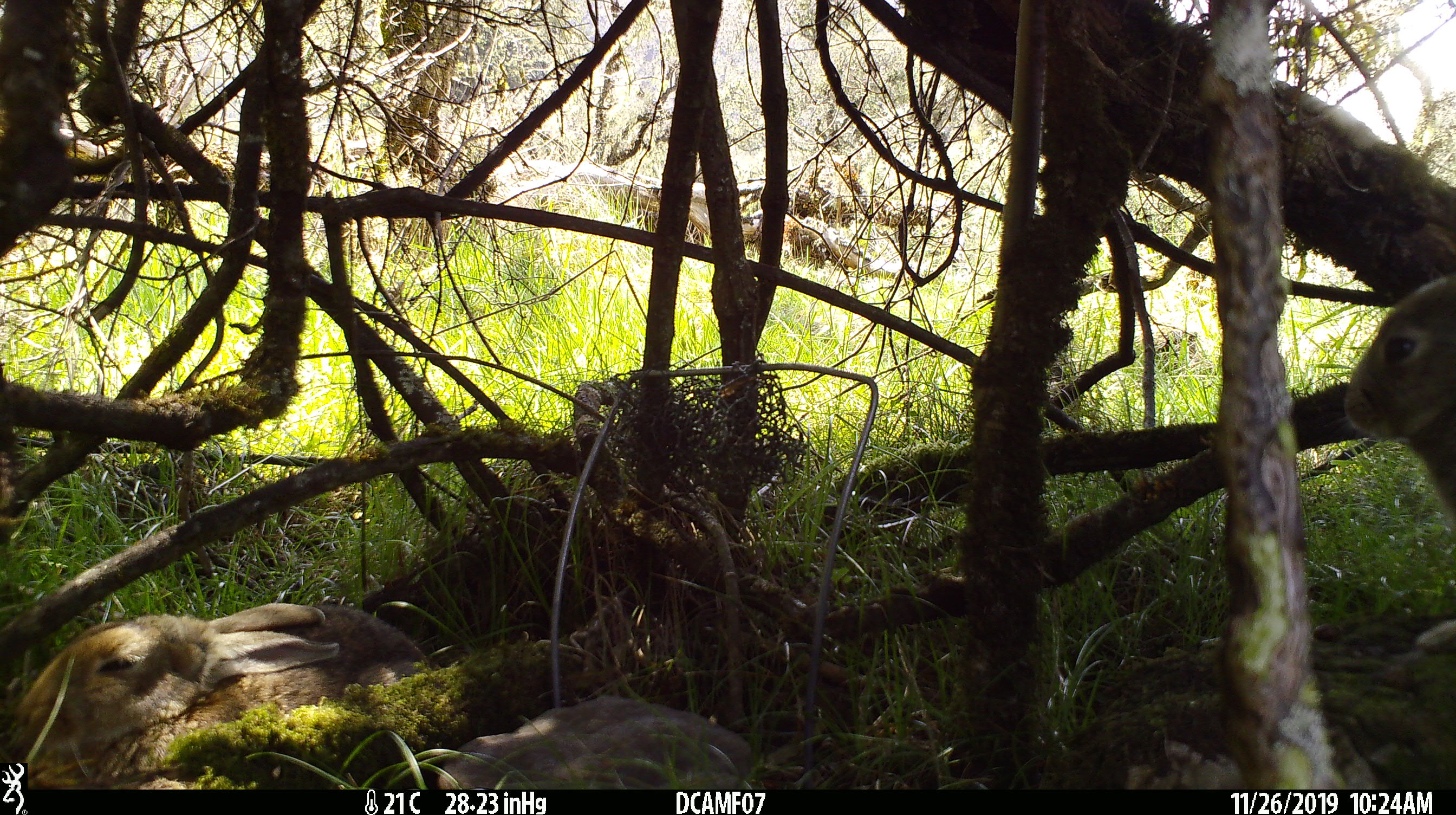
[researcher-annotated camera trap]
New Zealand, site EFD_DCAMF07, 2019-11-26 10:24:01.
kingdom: Animalia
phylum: Chordata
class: Mammalia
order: Lagomorpha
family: Leporidae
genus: Oryctolagus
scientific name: Oryctolagus cuniculus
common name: european rabbit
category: rabbit